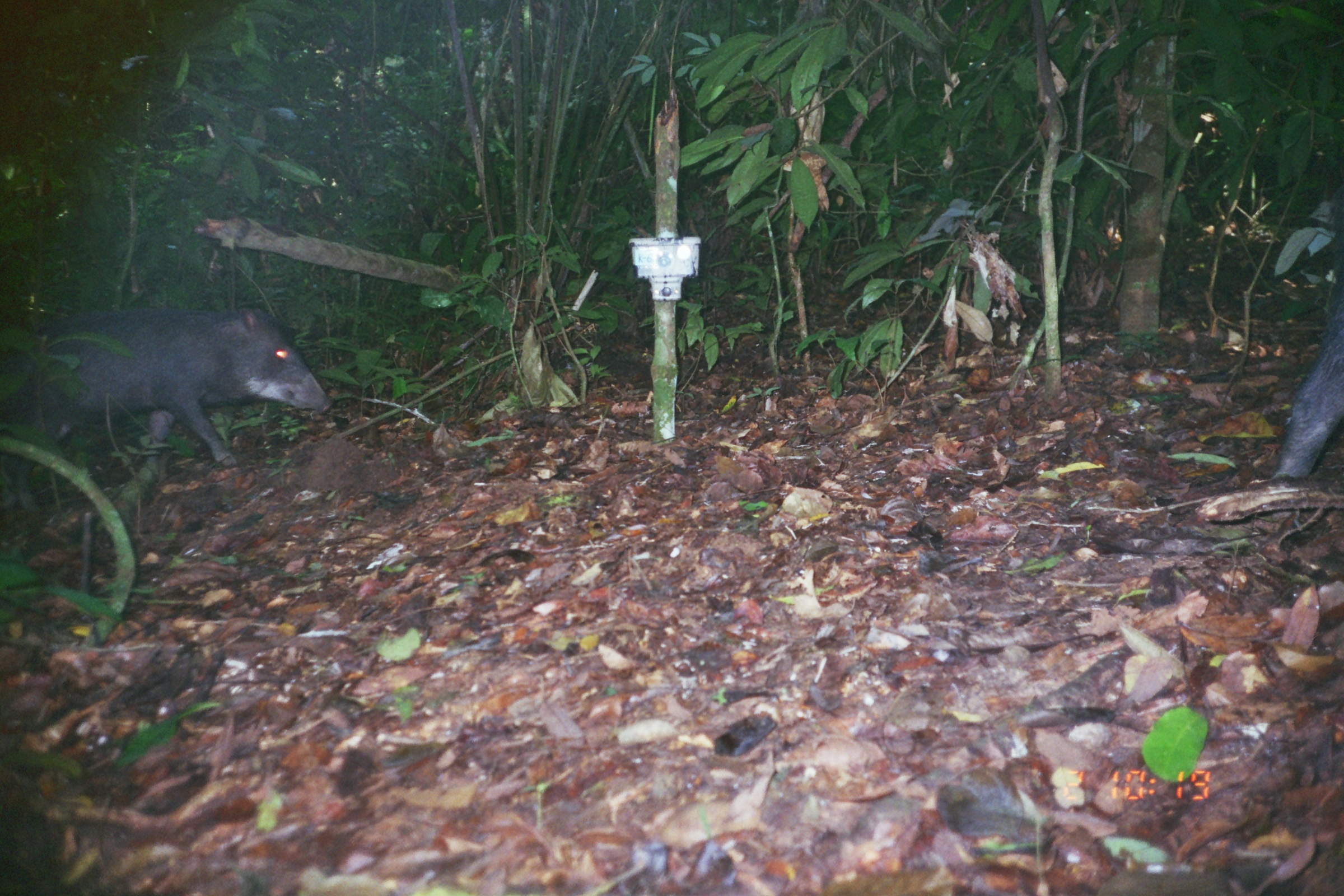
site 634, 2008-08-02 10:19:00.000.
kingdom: Animalia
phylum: Chordata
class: Mammalia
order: Artiodactyla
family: Tayassuidae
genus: Tayassu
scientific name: Tayassu pecari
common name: white-lipped peccary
Tayassu pecari (white-lipped peccary).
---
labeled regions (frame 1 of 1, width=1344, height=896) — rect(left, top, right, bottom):
tayassu pecari: rect(0, 299, 333, 470); rect(1273, 170, 1344, 477)